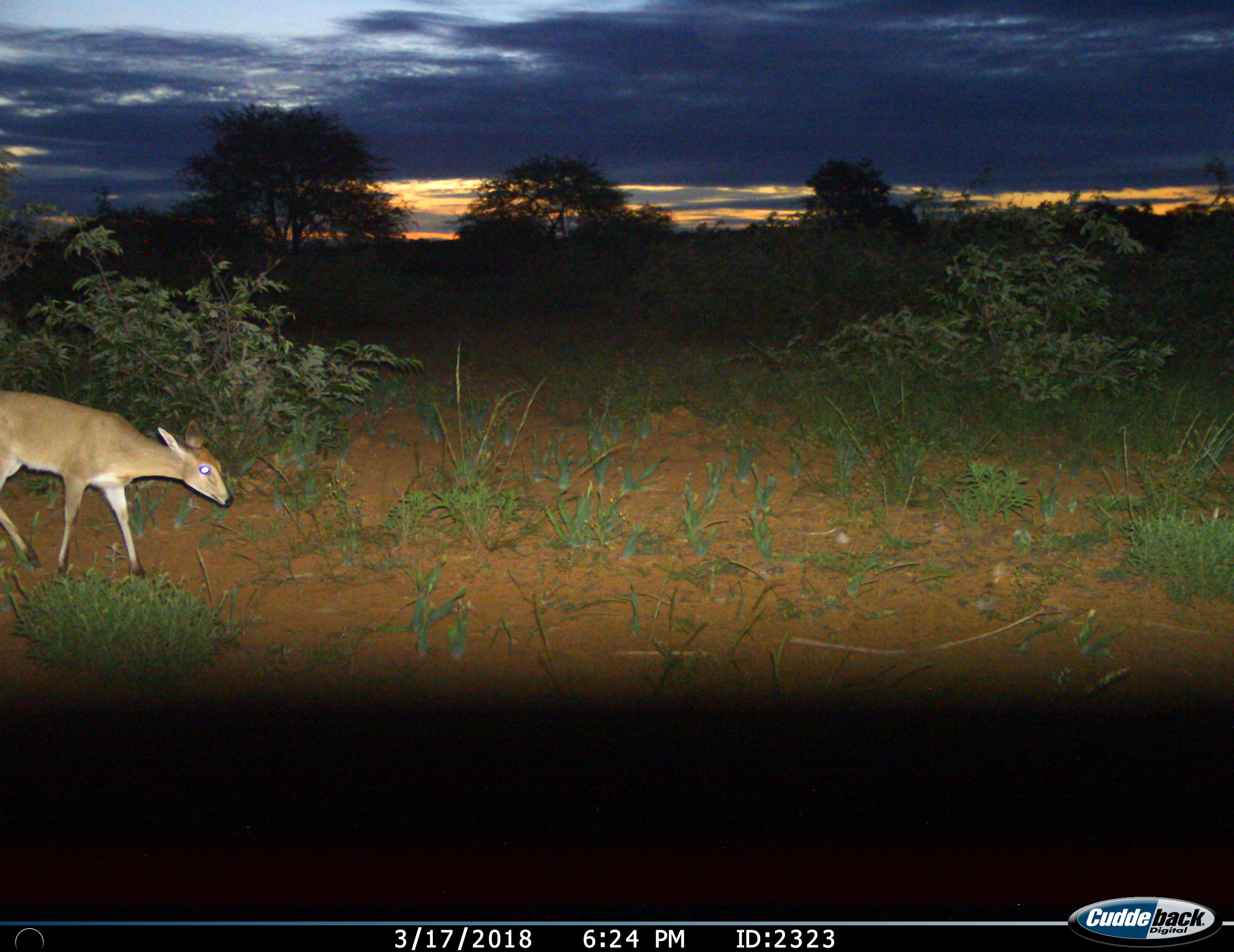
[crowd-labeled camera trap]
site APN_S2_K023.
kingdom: Animalia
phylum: Chordata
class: Mammalia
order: Artiodactyla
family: Bovidae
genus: Sylvicapra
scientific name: Sylvicapra grimmia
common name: common duiker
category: duikercommongrey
Duikercommongrey (common duiker) (Sylvicapra grimmia), count 1. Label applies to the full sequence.